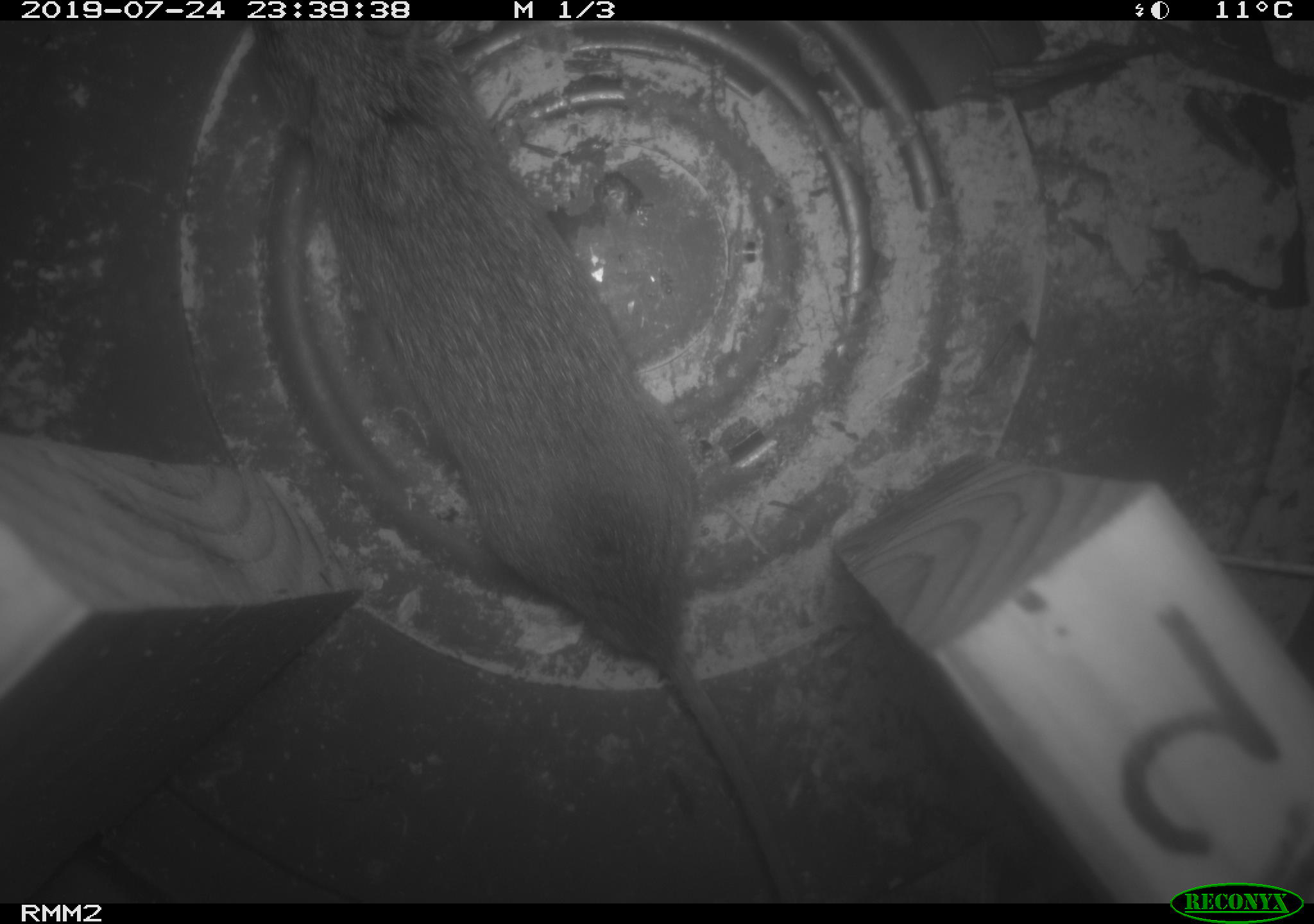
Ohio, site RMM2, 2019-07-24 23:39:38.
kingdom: Animalia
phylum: Chordata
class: Mammalia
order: Rodentia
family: Cricetidae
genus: Microtus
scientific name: Microtus pennsylvanicus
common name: meadow vole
Meadow vole (Microtus pennsylvanicus).